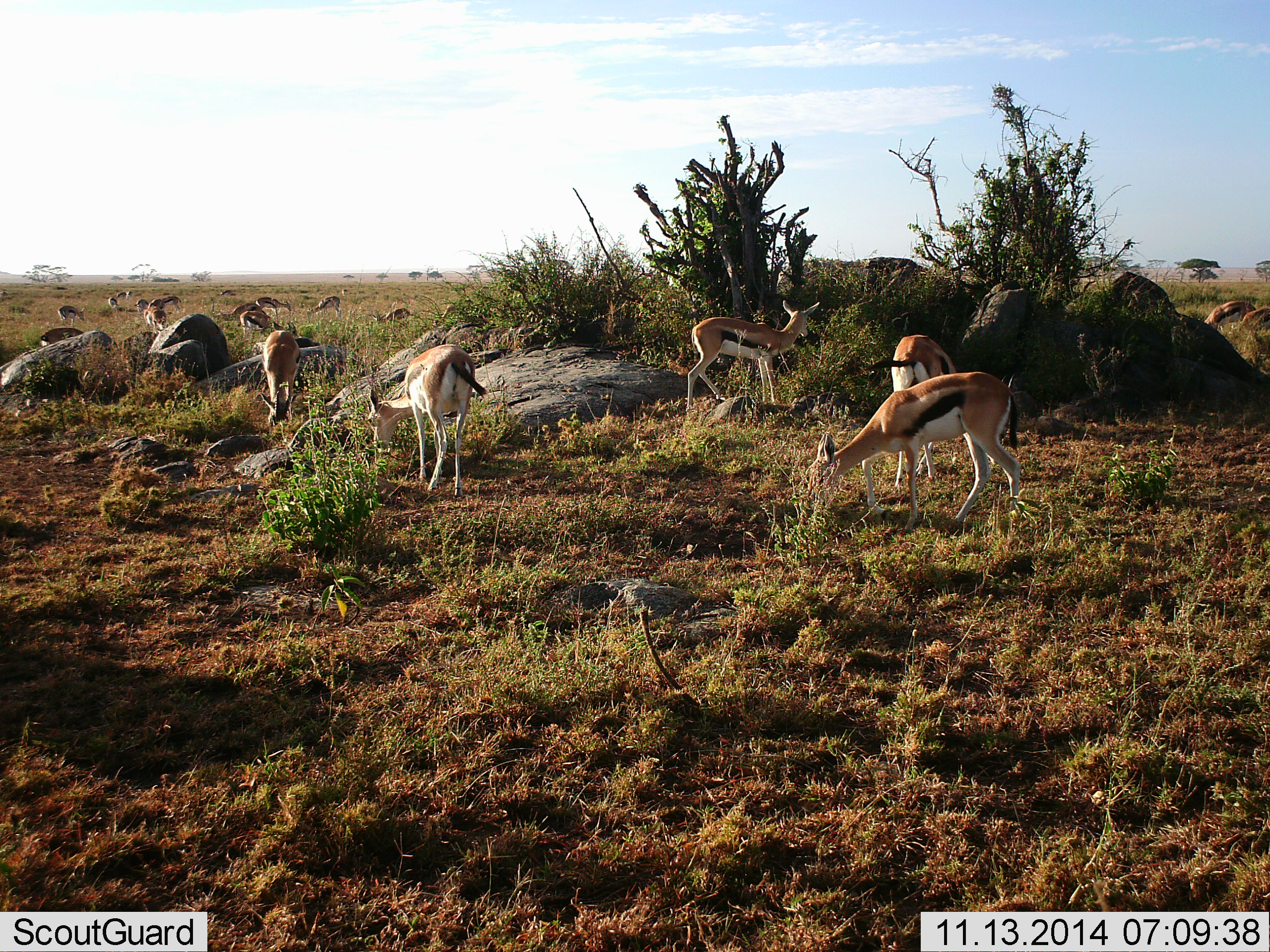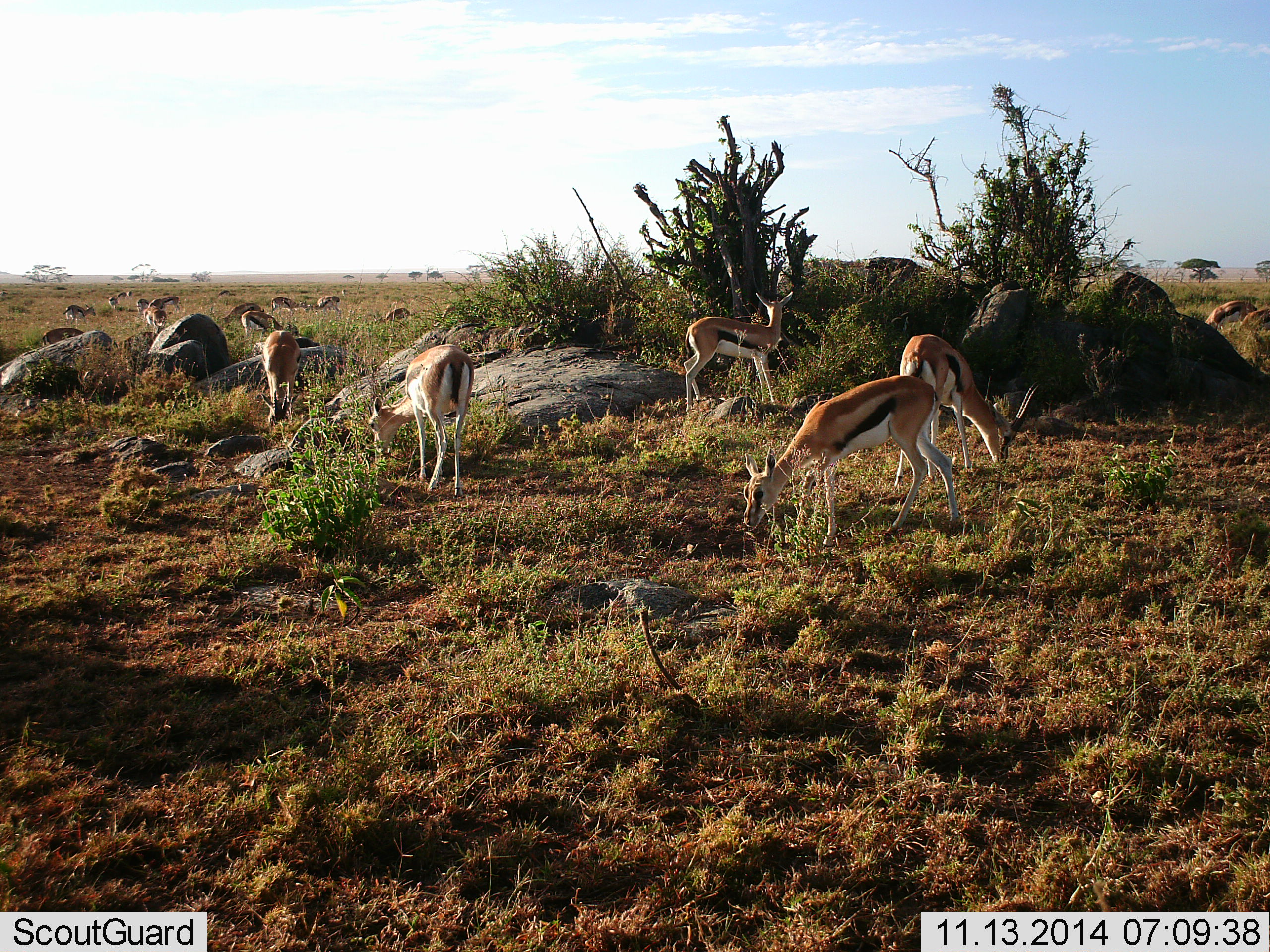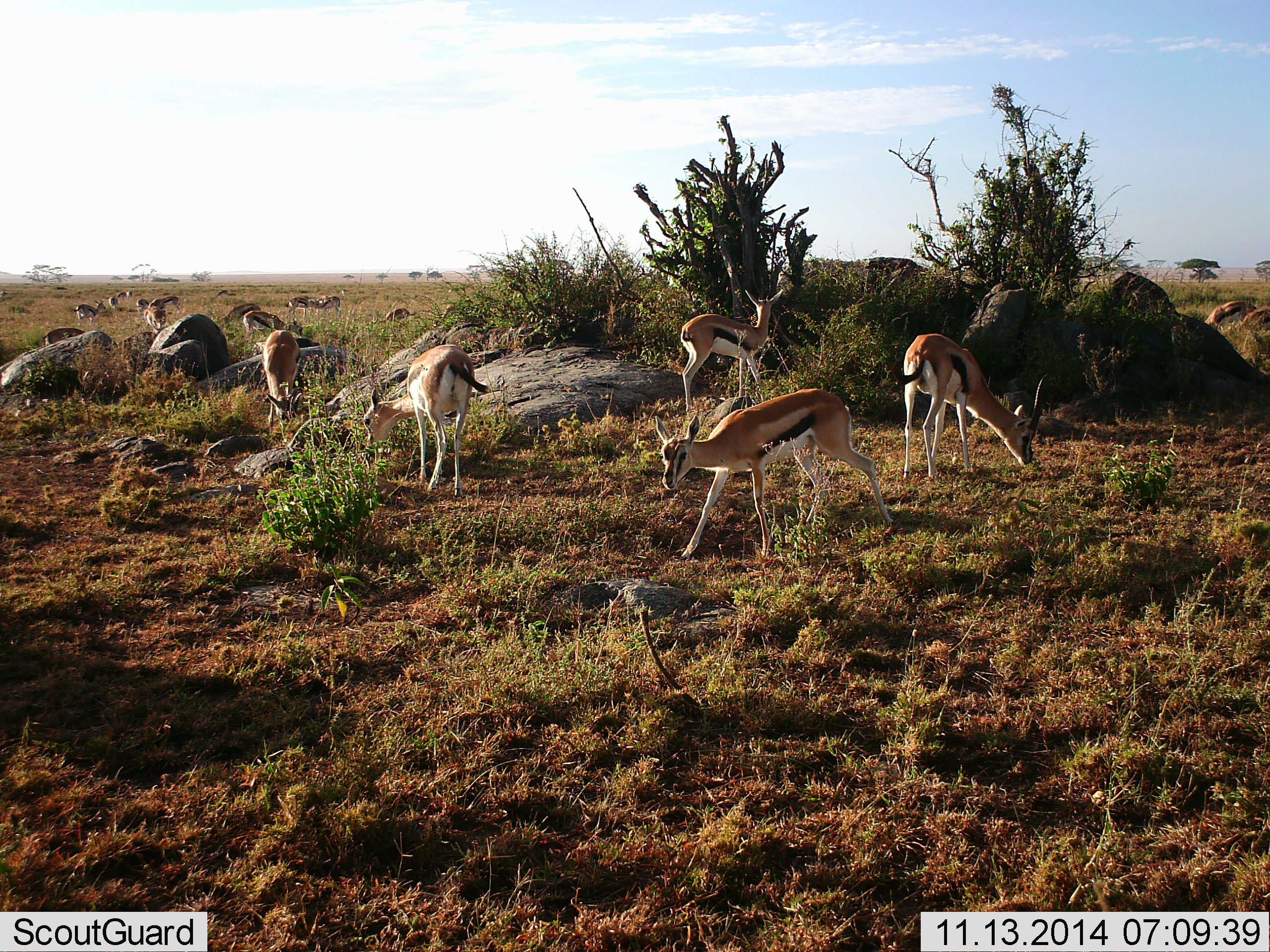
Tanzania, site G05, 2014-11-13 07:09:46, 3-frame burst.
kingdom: Animalia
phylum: Chordata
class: Mammalia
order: Artiodactyla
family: Bovidae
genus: Eudorcas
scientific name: Eudorcas thomsonii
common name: thomson's gazelle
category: gazellethomsons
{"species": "gazellethomsons (thomson's gazelle) (Eudorcas thomsonii)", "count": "11-50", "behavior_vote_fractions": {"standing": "50%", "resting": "0%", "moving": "40%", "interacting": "0%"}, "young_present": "0%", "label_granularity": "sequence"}